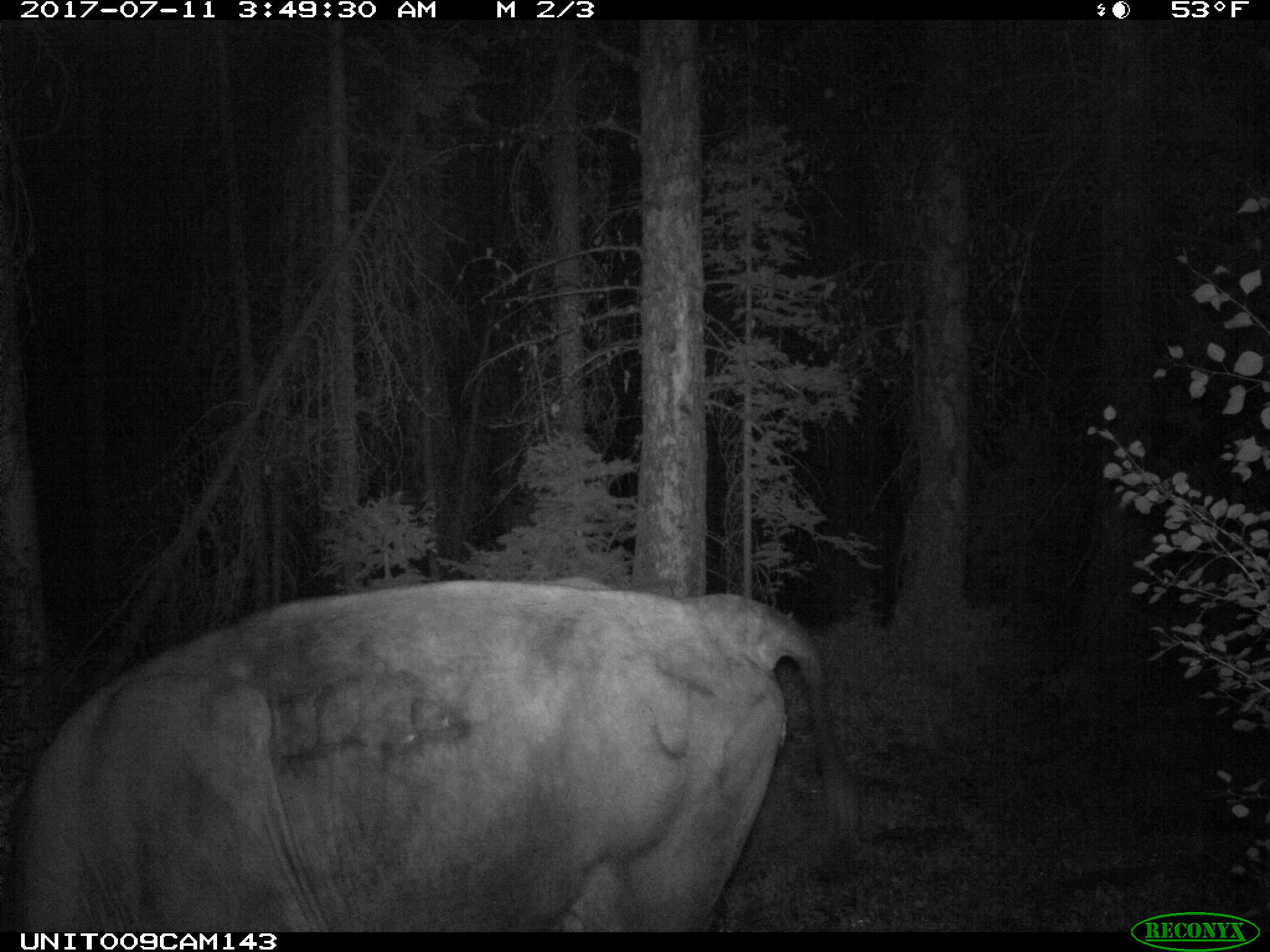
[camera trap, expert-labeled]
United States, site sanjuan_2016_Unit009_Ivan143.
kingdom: Animalia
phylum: Chordata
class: Mammalia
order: Artiodactyla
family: Bovidae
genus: Bos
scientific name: Bos taurus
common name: domestic cow